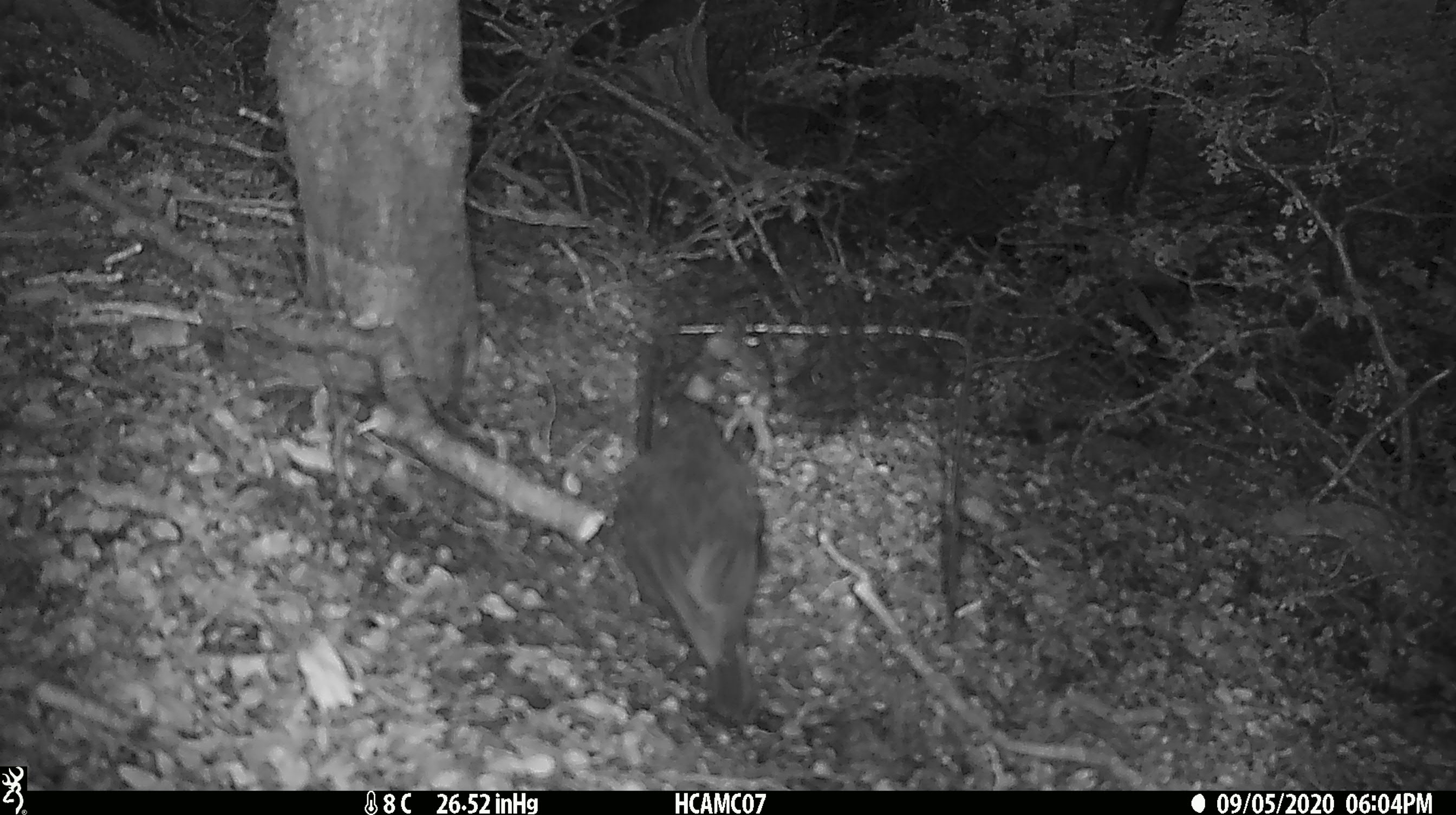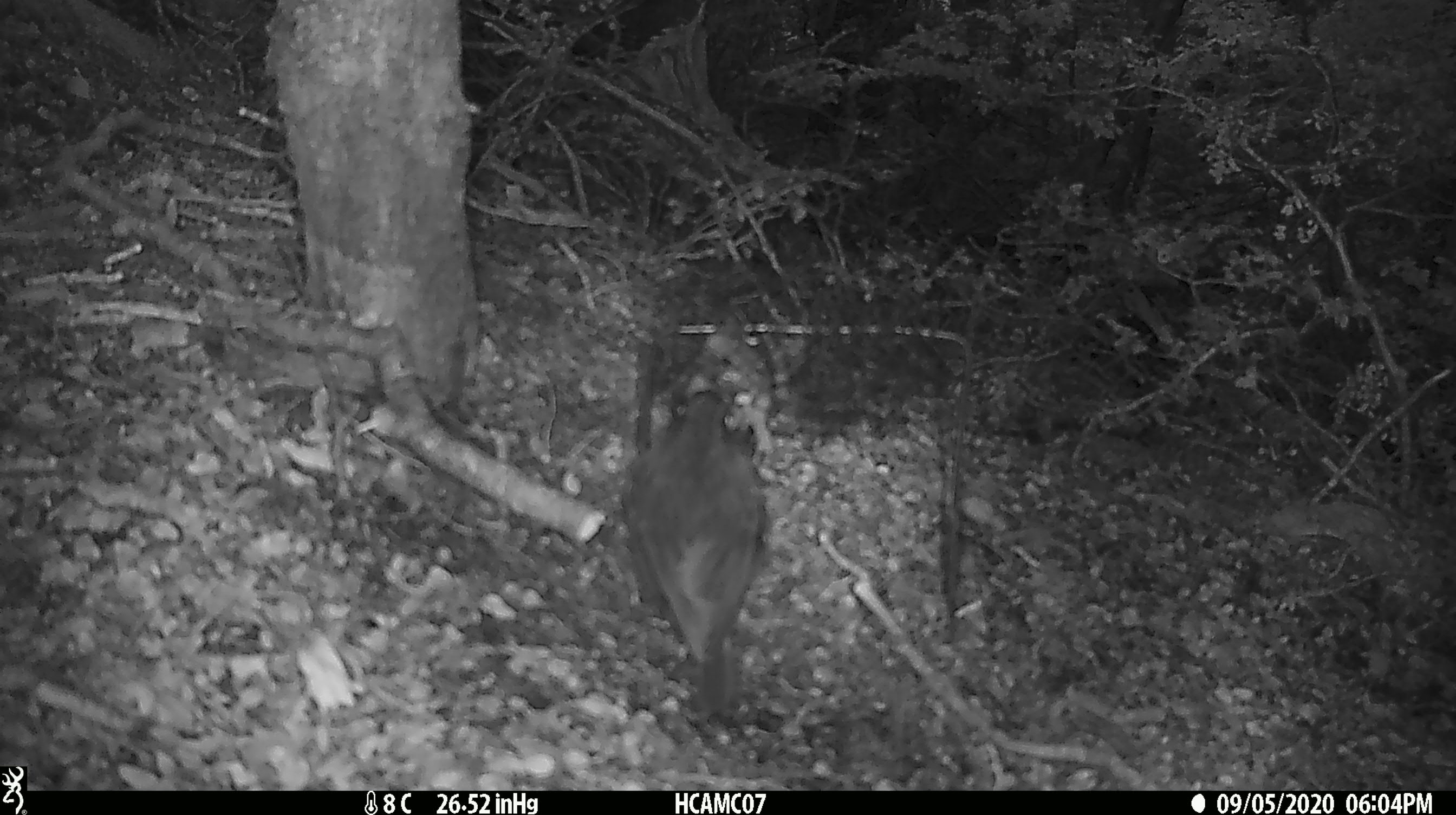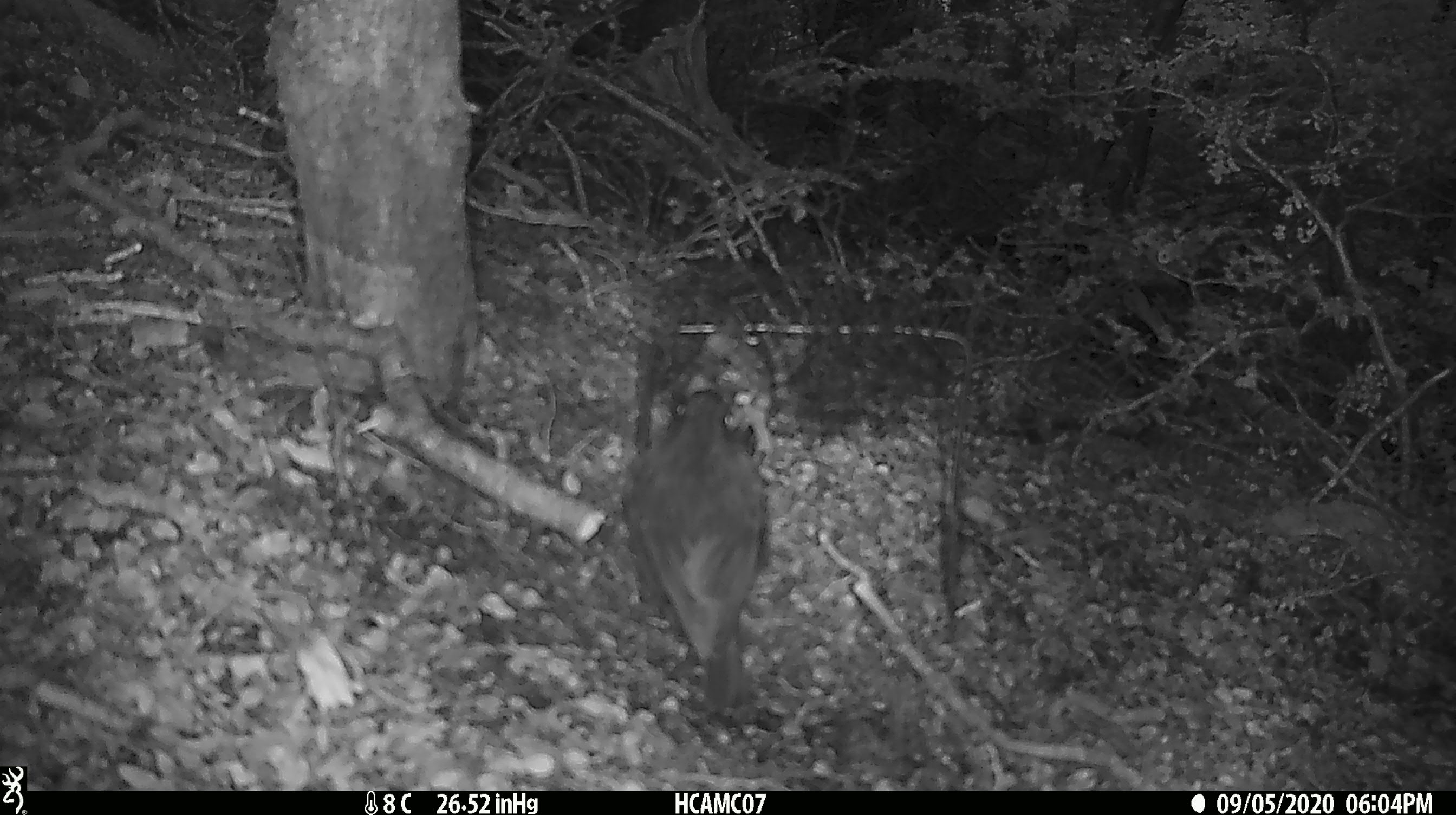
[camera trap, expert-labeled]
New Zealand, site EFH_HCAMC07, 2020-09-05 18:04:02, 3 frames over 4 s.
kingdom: Animalia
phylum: Chordata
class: Aves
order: Passeriformes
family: Petroicidae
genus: Petroica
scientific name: Petroica australis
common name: new zealand robin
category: robin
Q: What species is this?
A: Robin (new zealand robin) (Petroica australis).